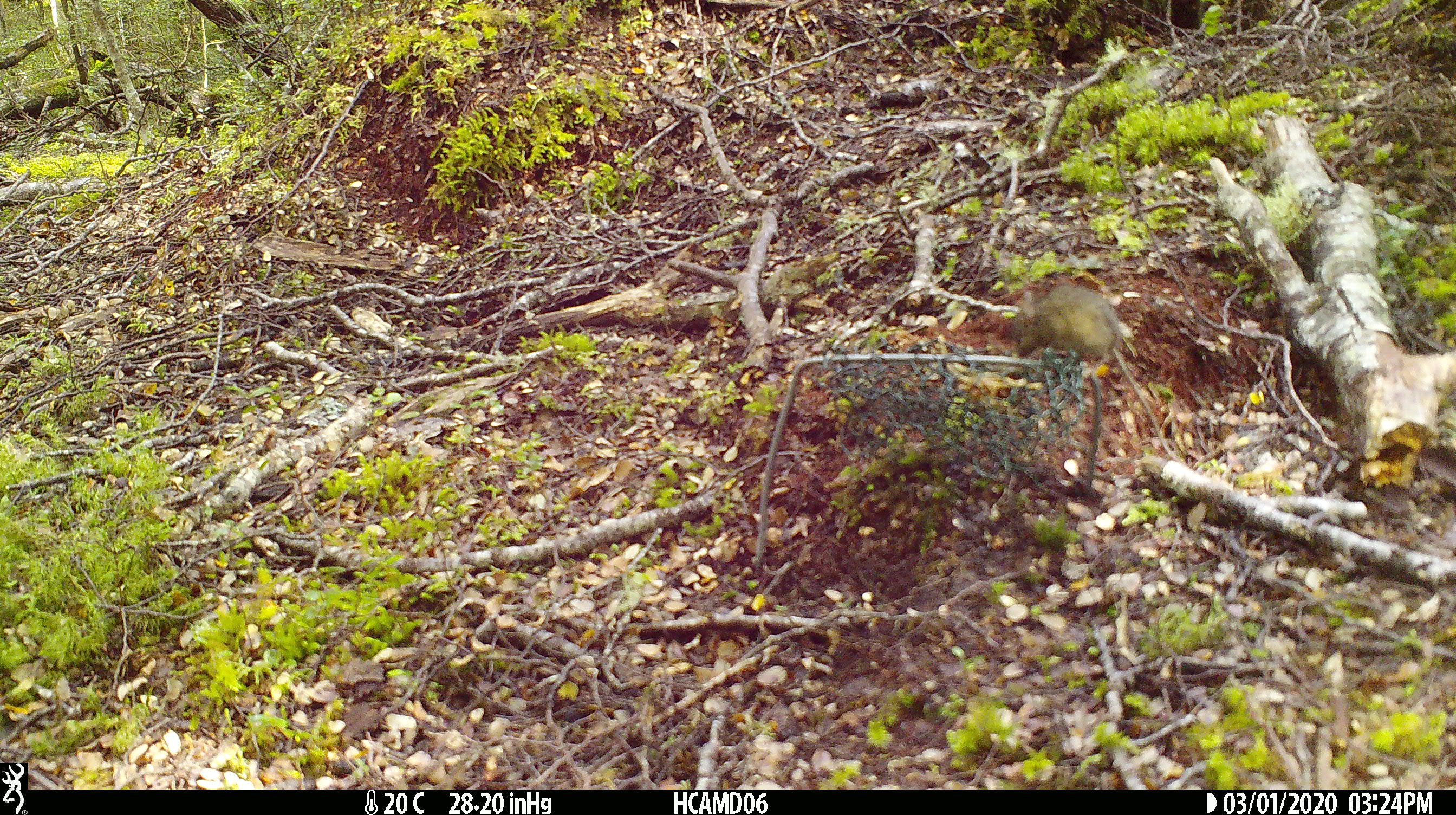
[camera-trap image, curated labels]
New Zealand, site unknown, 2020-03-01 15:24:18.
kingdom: Animalia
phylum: Chordata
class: Mammalia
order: Rodentia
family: Muridae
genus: Mus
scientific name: Mus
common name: mouse